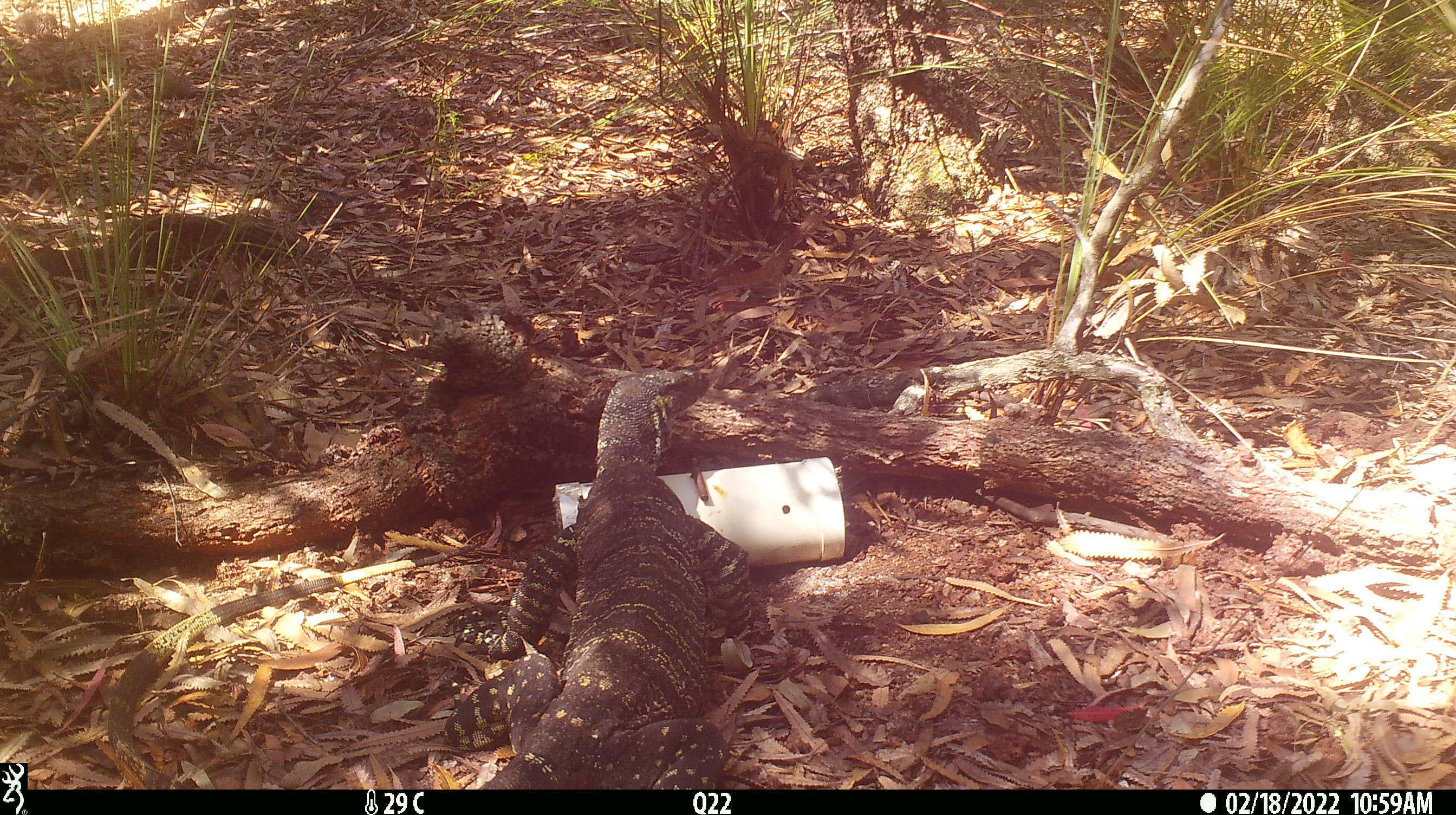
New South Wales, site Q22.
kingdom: Animalia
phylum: Chordata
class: Reptilia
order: Squamata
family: Varanidae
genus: Varanus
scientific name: Varanus varius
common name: lace monitor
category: goanna